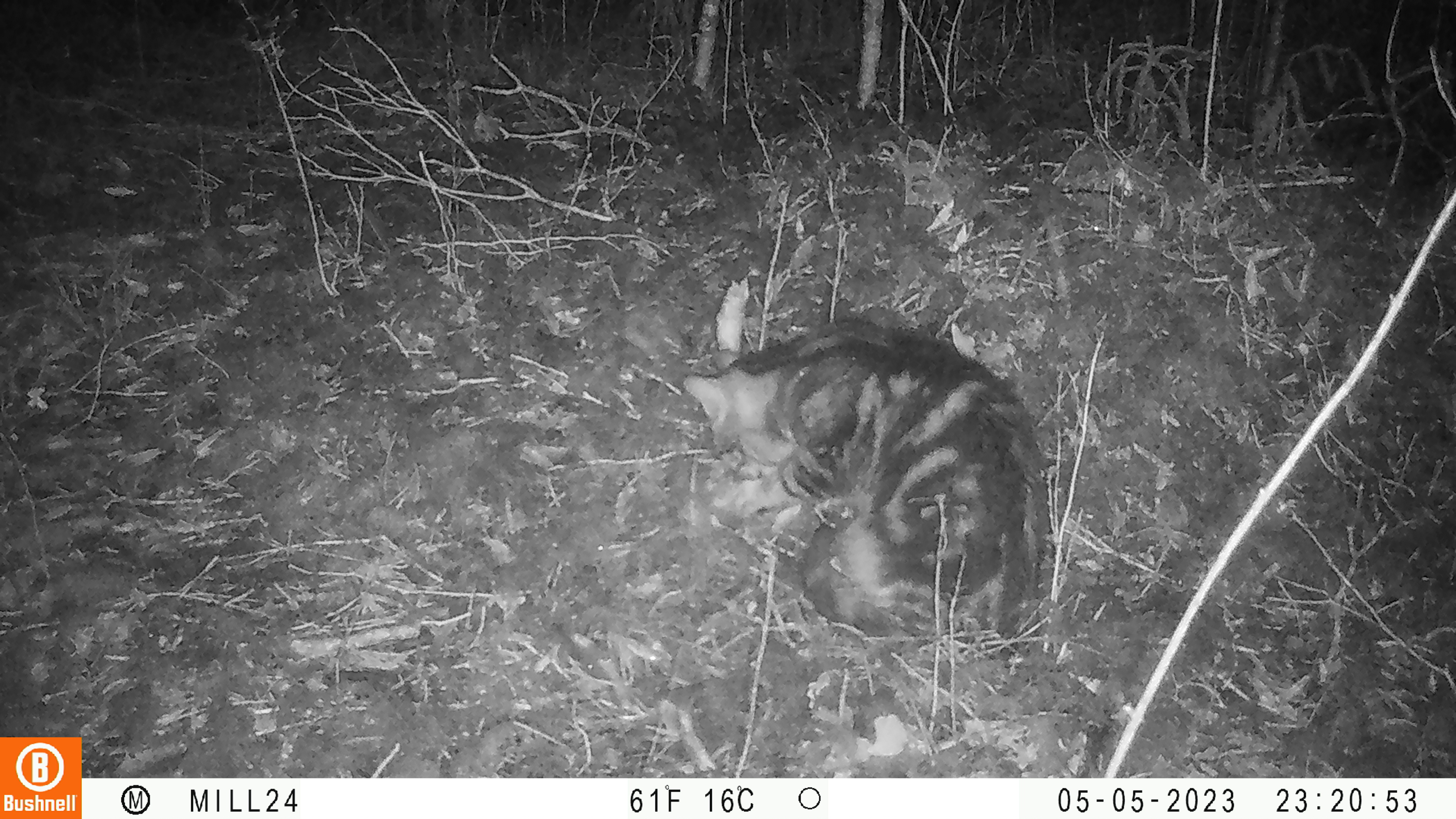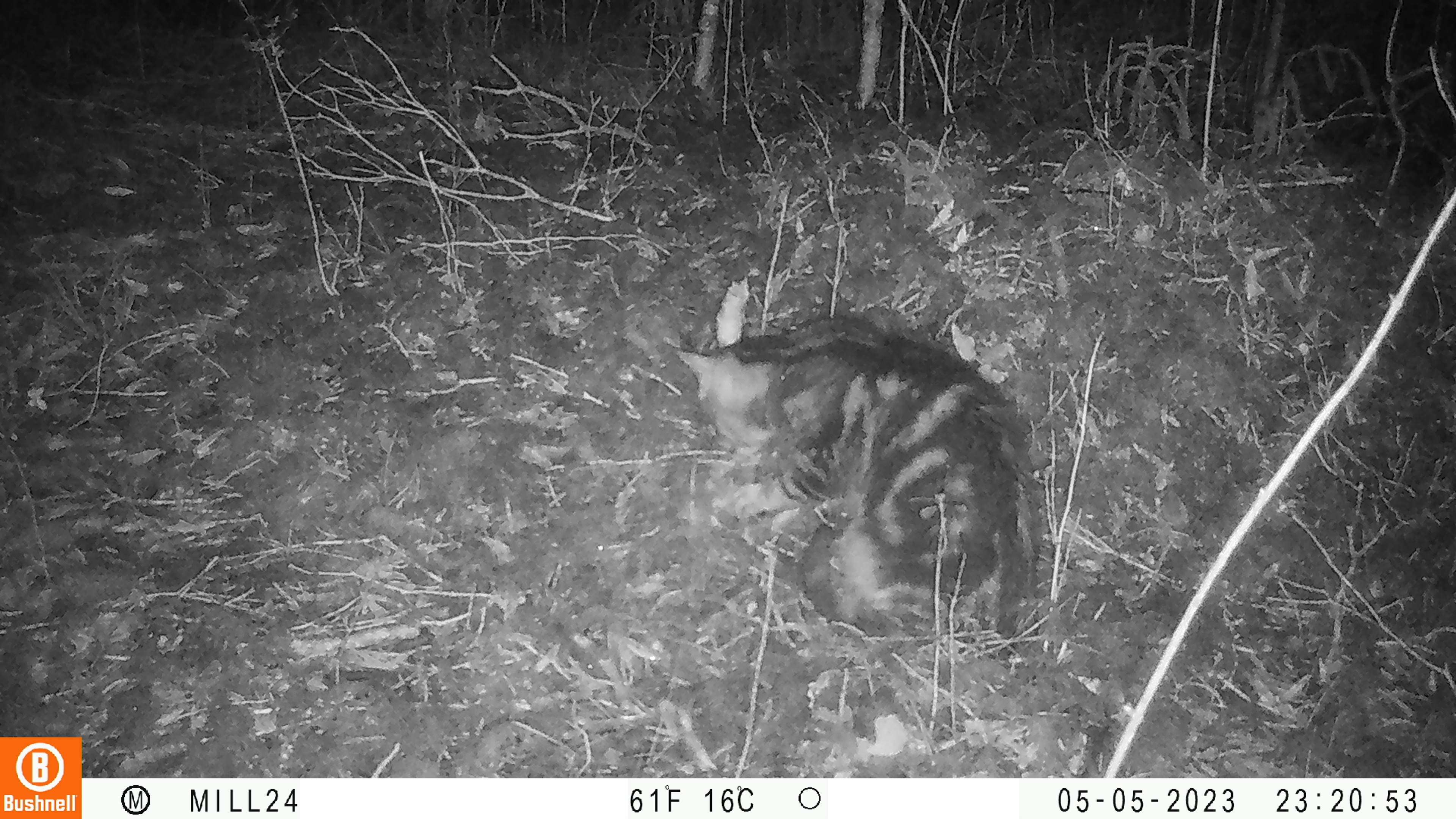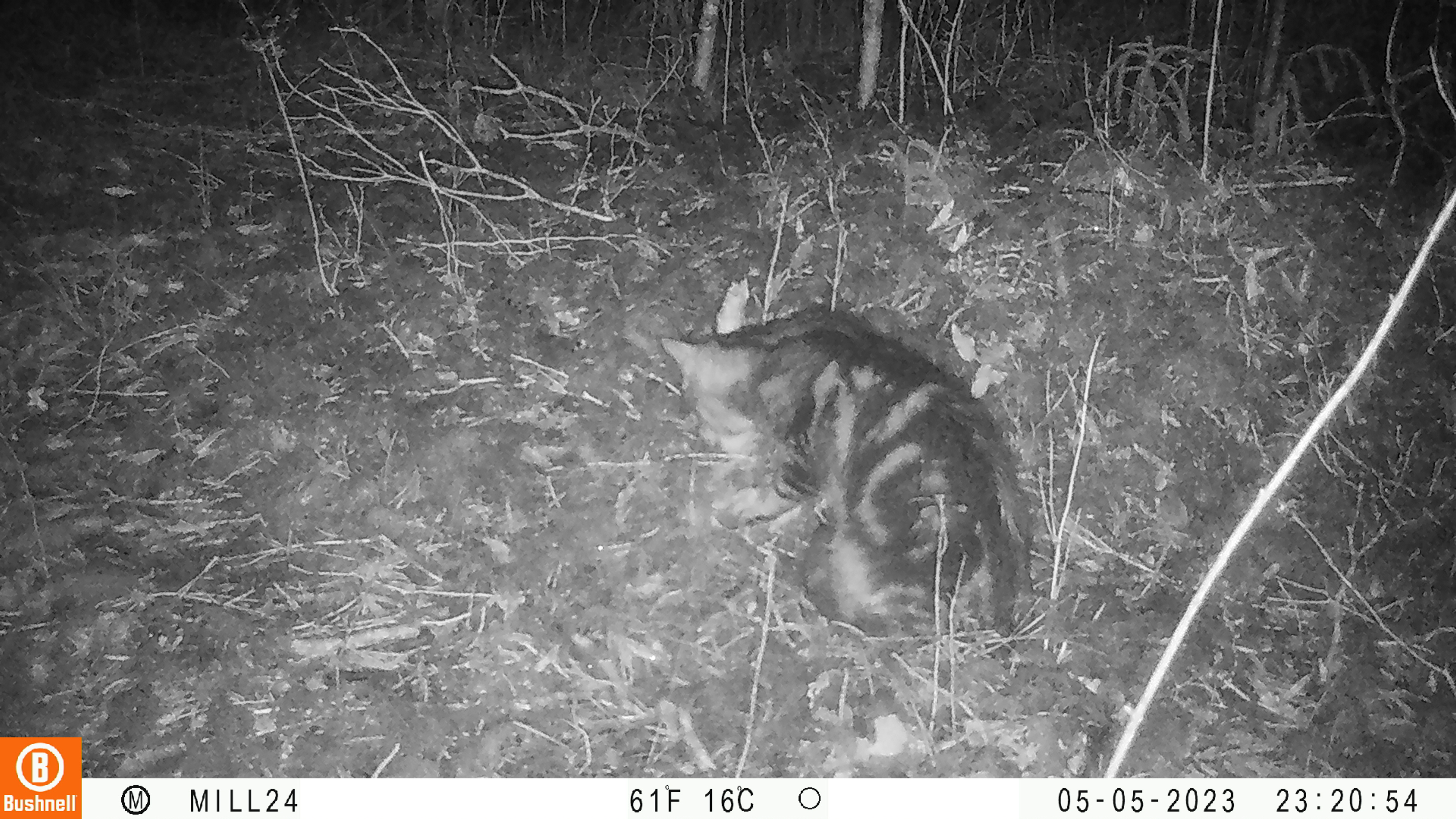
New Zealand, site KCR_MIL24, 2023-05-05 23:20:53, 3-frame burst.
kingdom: Animalia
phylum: Chordata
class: Mammalia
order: Carnivora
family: Felidae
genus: Felis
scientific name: Felis catus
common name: domestic cat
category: cat